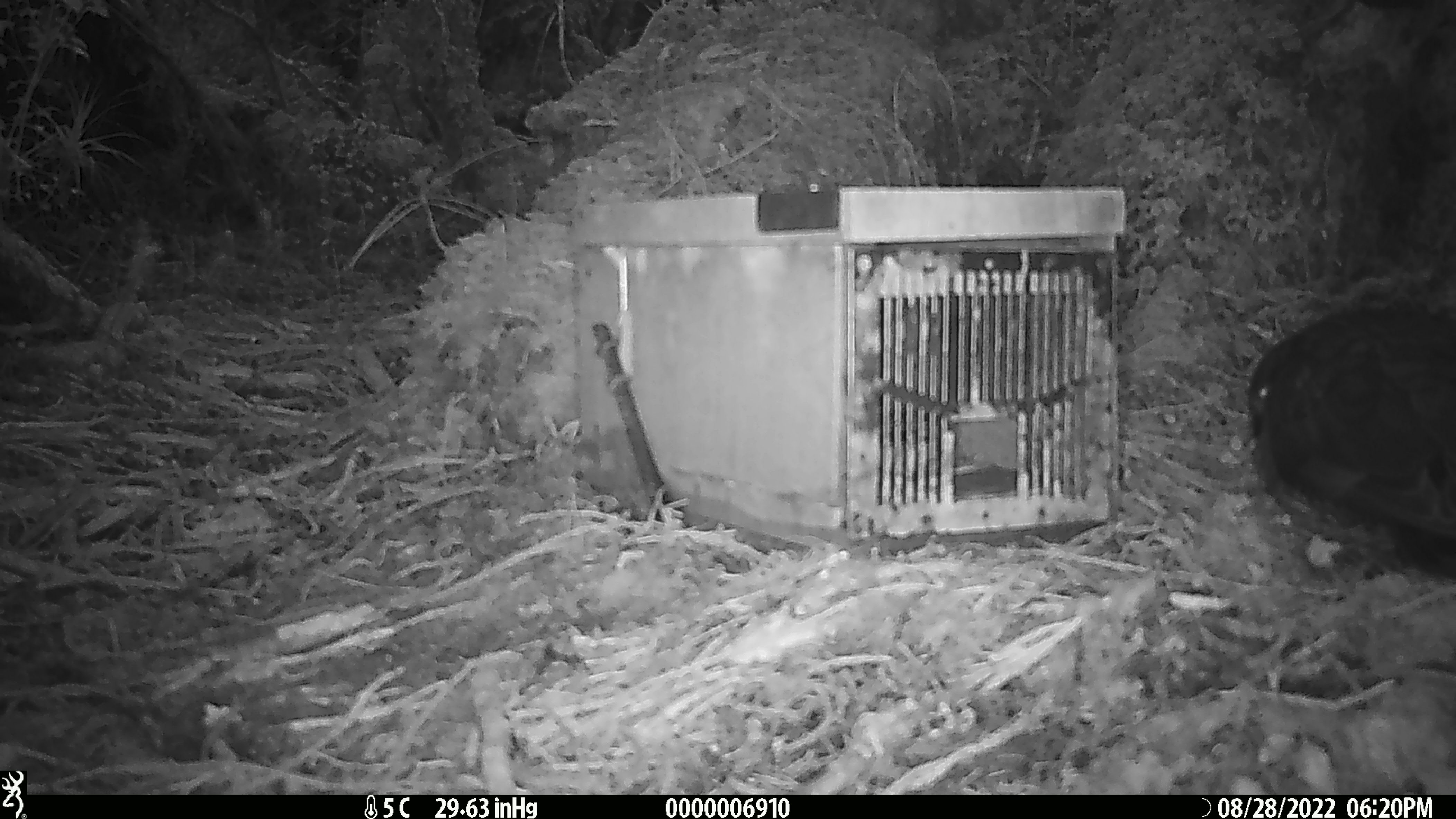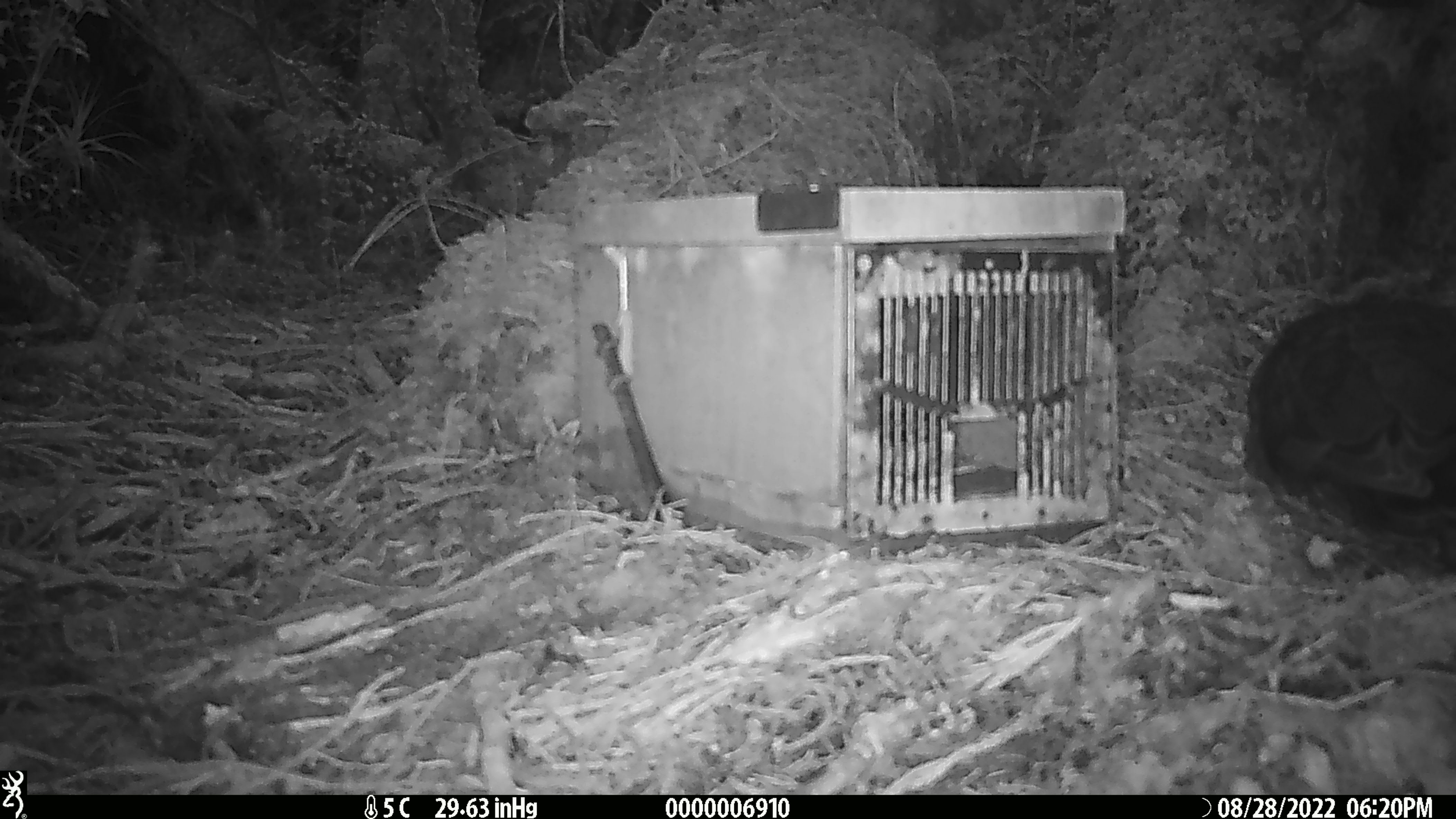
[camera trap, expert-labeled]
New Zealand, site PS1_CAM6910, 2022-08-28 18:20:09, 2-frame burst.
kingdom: Animalia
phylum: Chordata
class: Aves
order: Psittaciformes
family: Strigopidae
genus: Nestor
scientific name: Nestor notabilis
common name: kea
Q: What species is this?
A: Kea (Nestor notabilis).